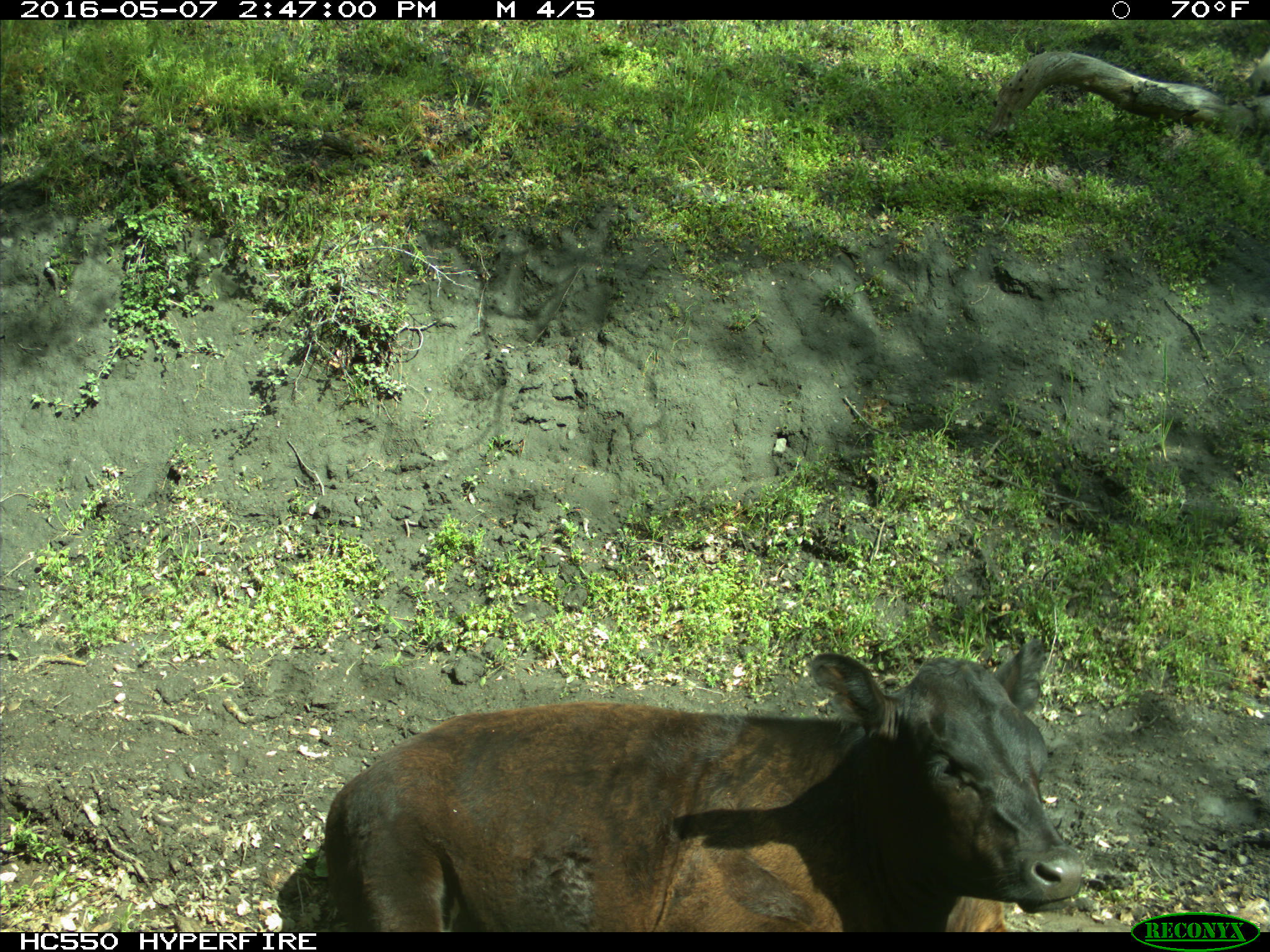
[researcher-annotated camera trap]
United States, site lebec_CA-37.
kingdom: Animalia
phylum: Chordata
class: Mammalia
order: Artiodactyla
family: Bovidae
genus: Bos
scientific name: Bos taurus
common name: domestic cow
Bos taurus (domestic cow).